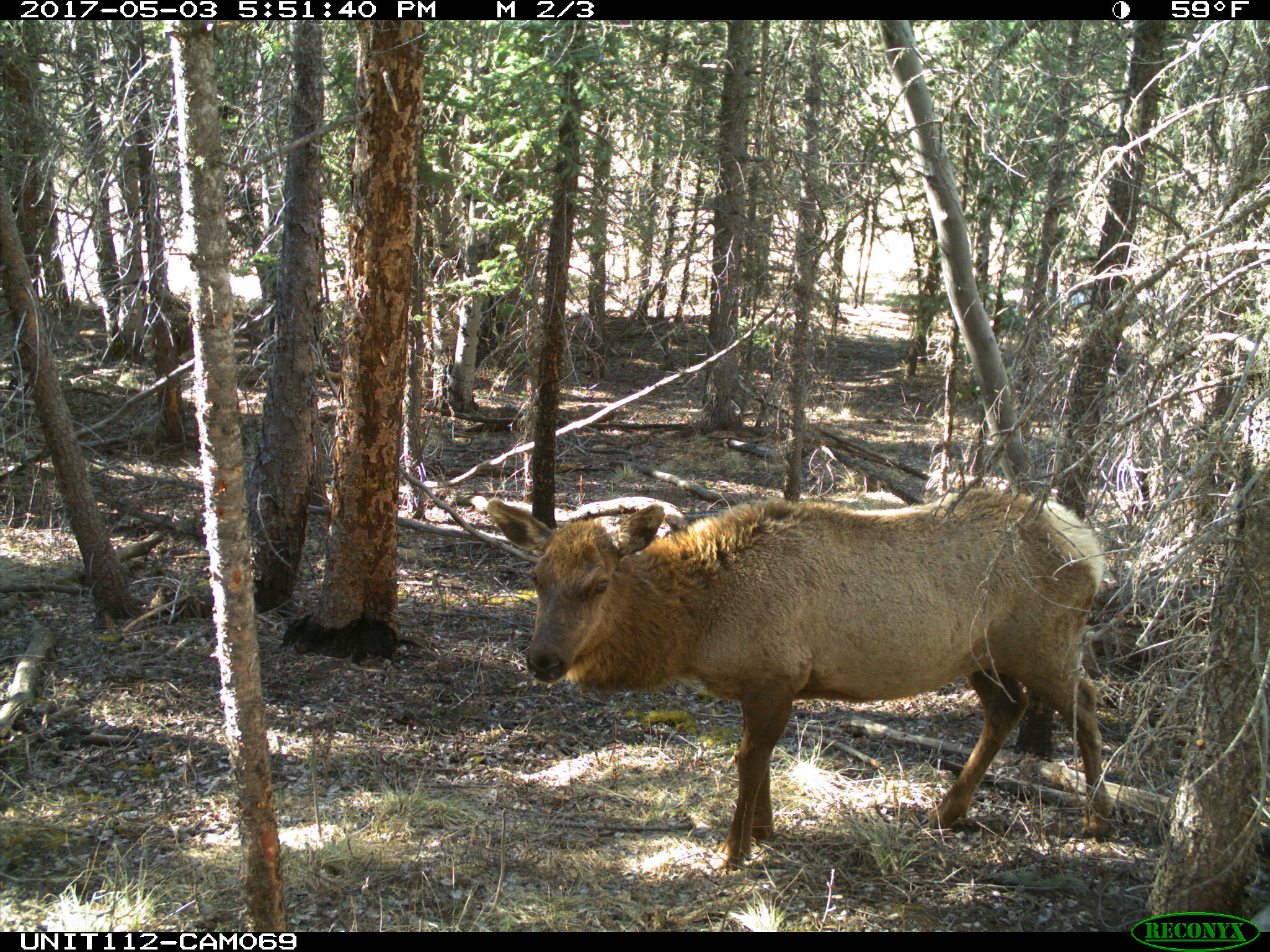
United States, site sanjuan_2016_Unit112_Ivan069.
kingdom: Animalia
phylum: Chordata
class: Mammalia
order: Artiodactyla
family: Cervidae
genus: Cervus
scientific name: Cervus elaphus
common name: red deer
Cervus elaphus (red deer).